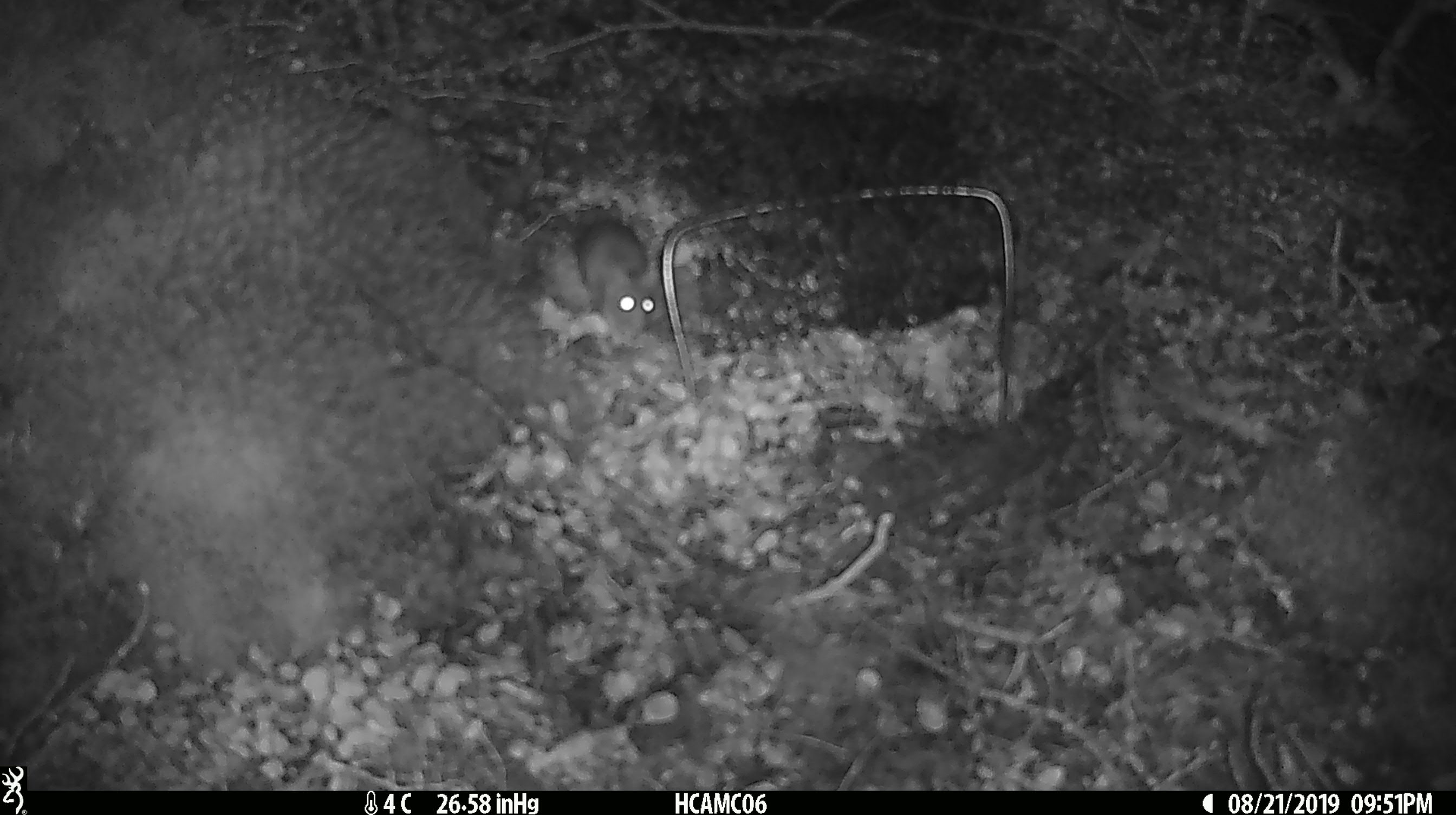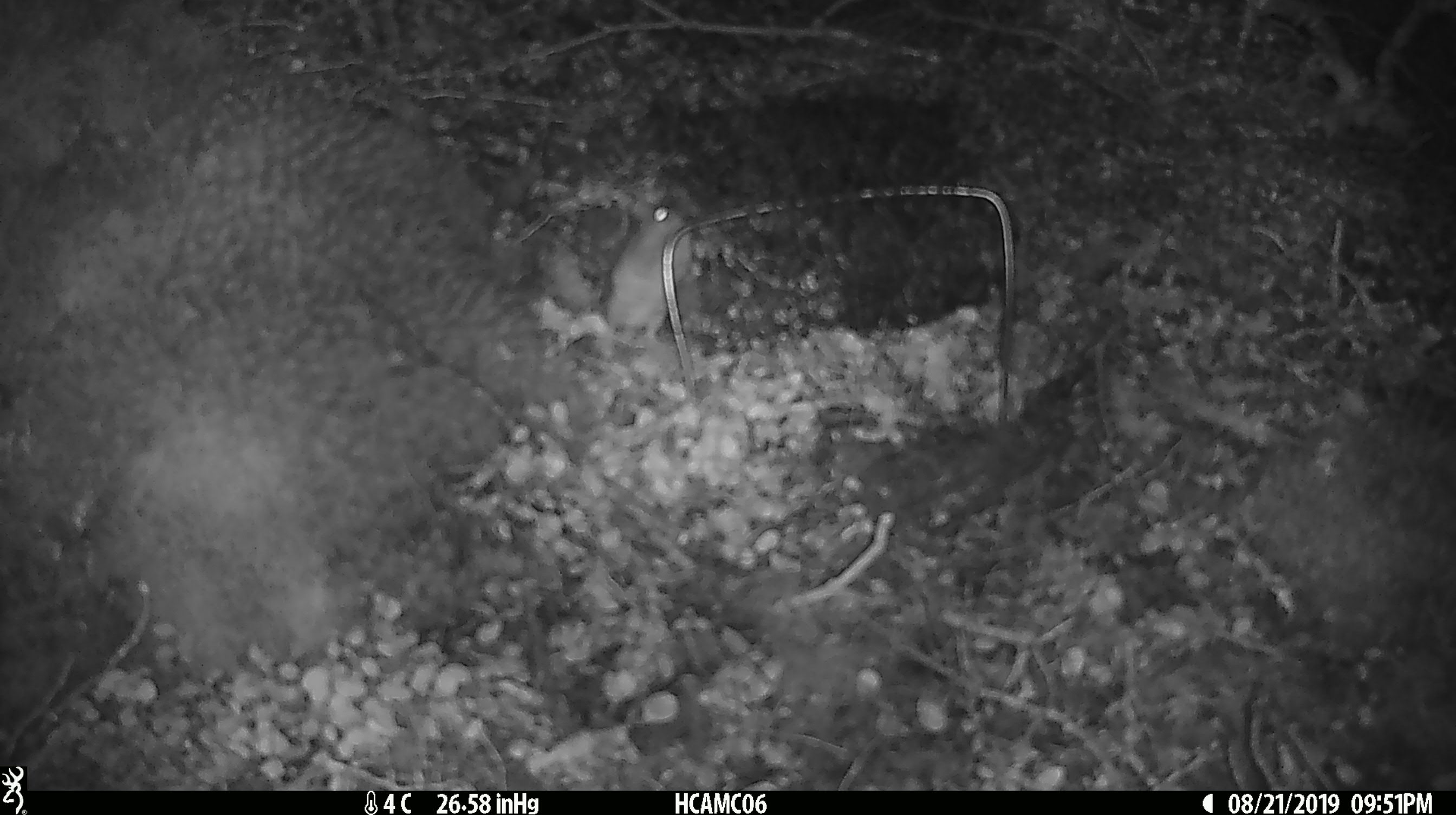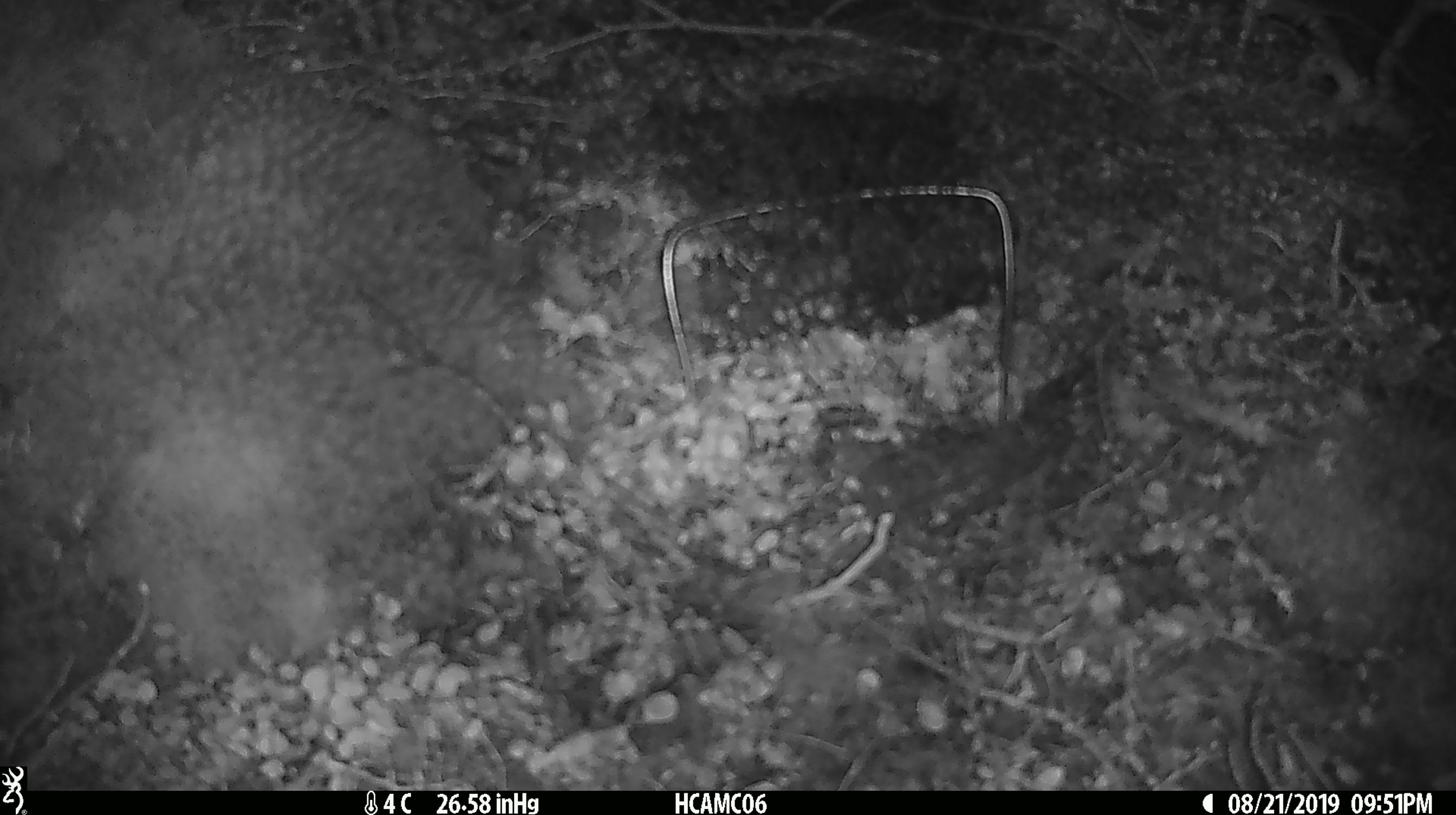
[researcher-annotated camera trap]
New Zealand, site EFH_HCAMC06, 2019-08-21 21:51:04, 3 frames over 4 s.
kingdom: Animalia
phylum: Chordata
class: Mammalia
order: Rodentia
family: Muridae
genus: Mus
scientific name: Mus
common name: mouse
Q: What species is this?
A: Mouse (Mus).